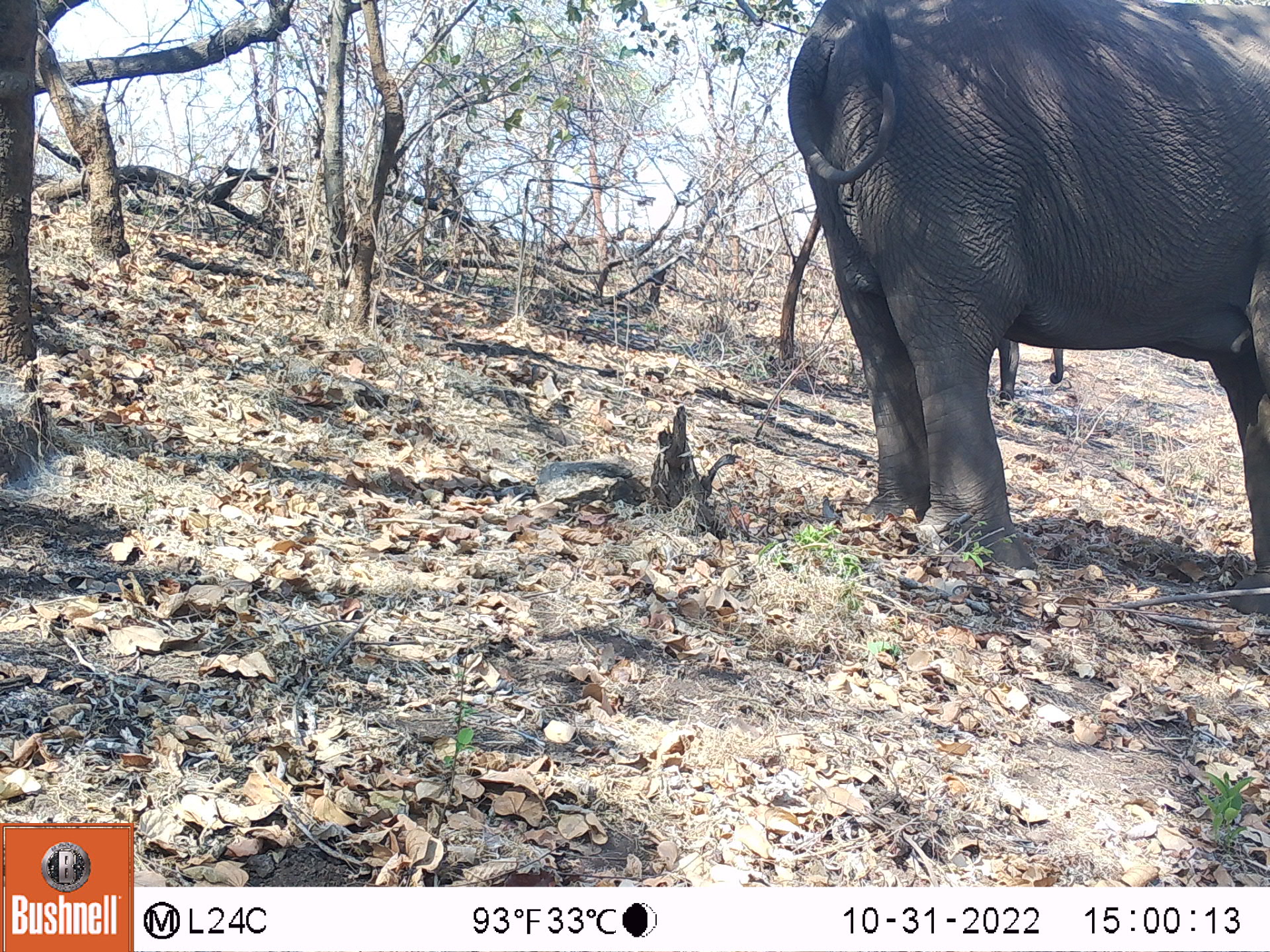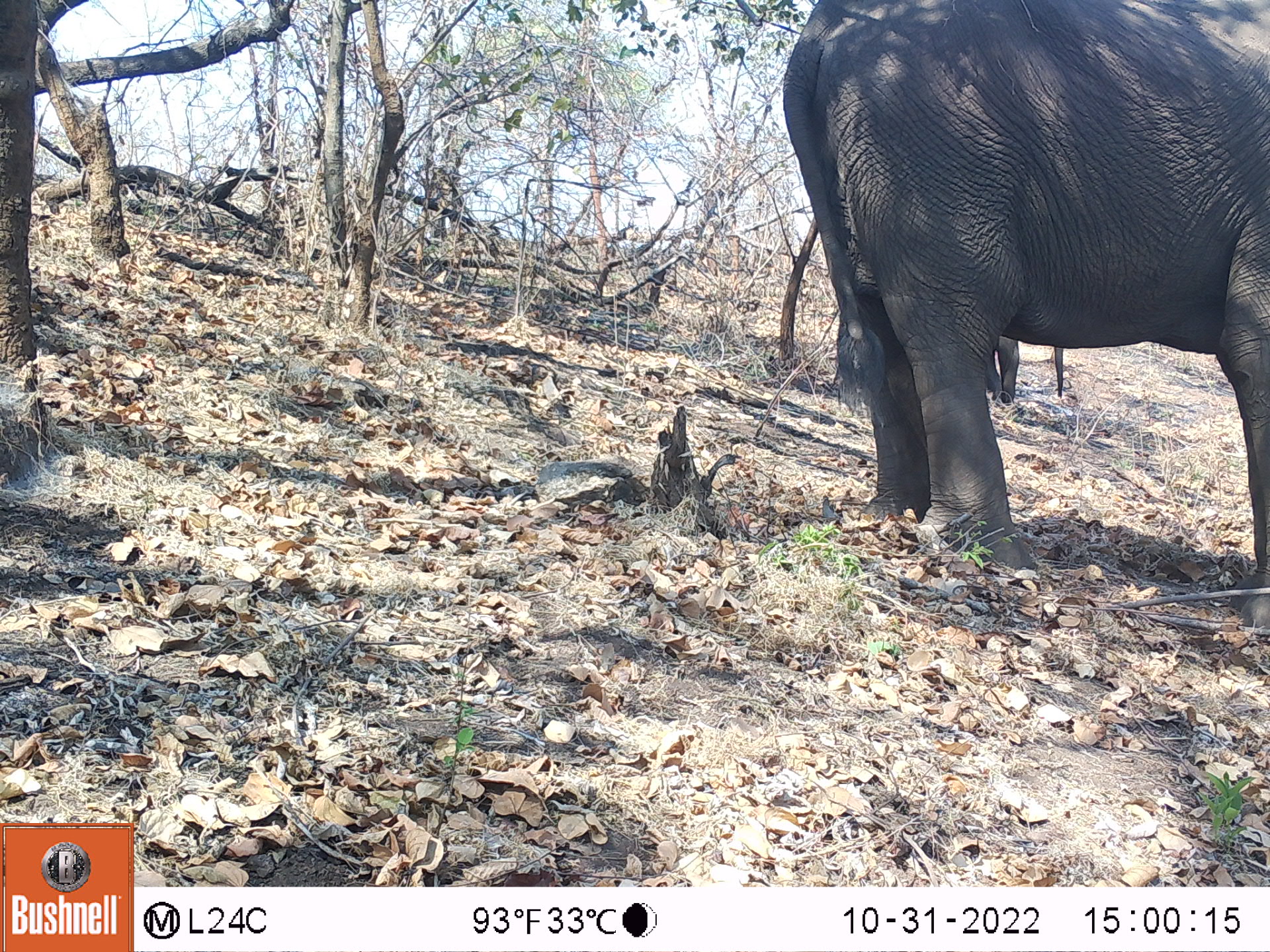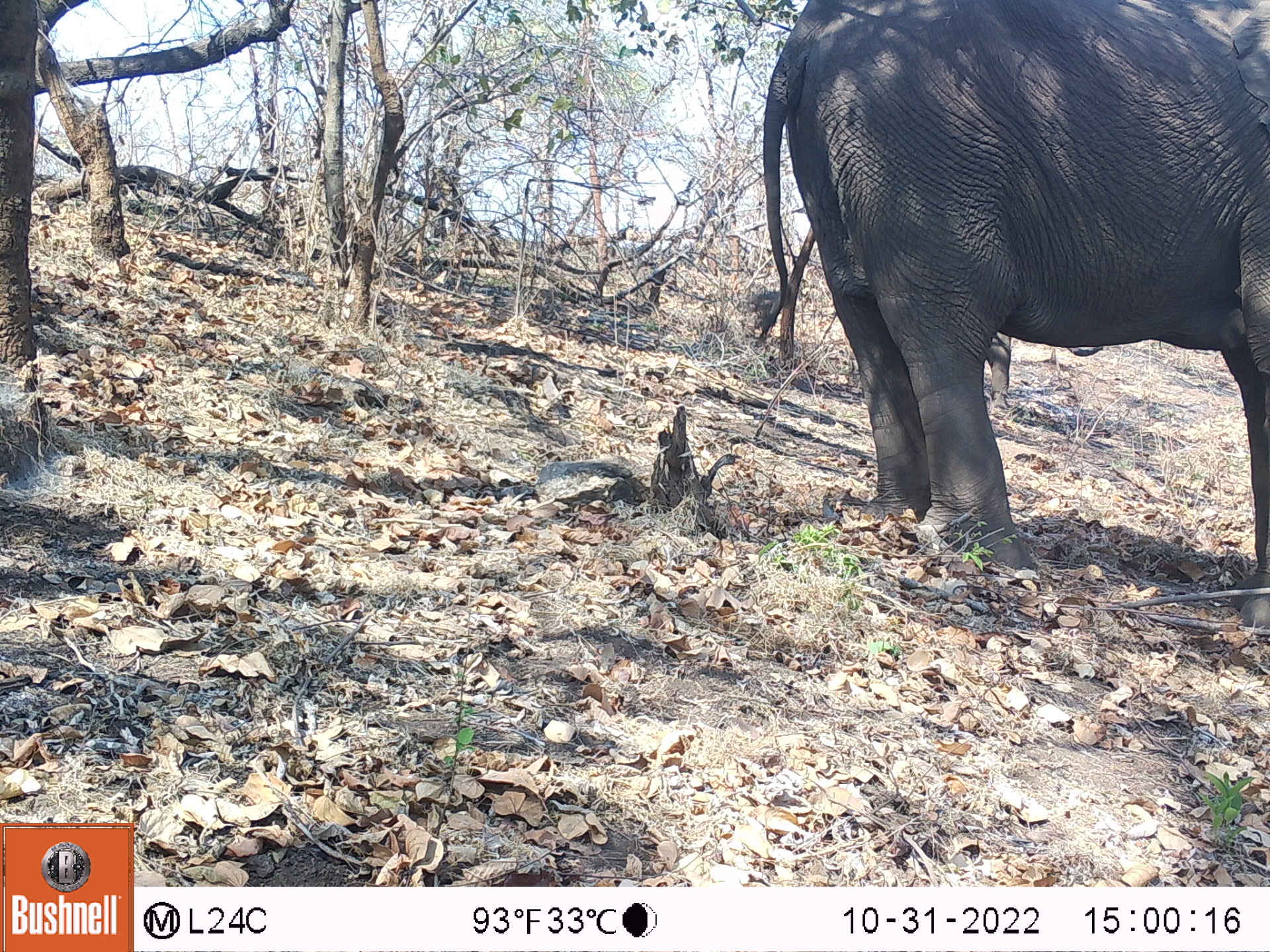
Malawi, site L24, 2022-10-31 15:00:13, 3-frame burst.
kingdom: Animalia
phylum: Chordata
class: Mammalia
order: Proboscidea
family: Elephantidae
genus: Loxodonta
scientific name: Loxodonta africana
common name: african savanna elephant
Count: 1.